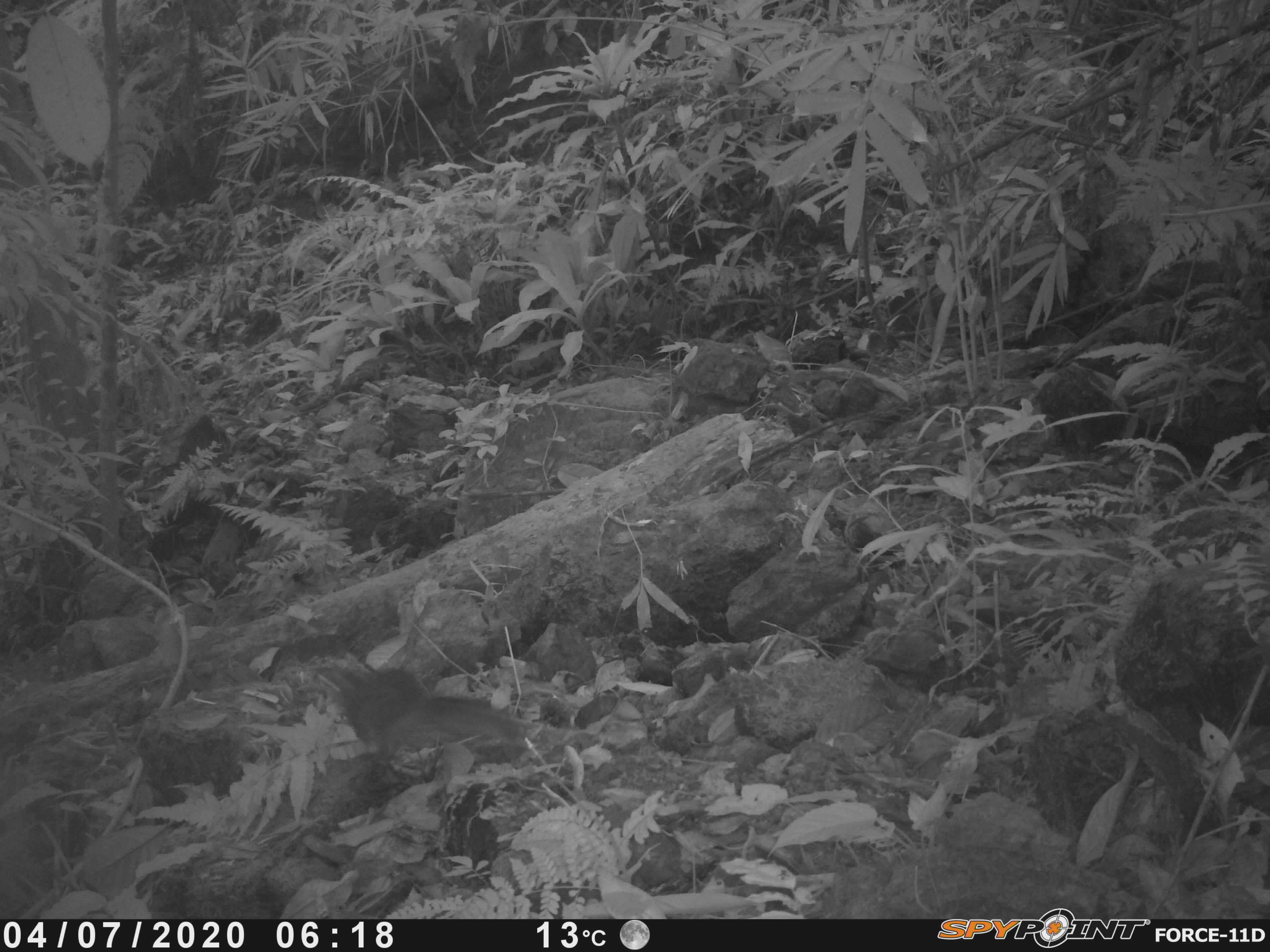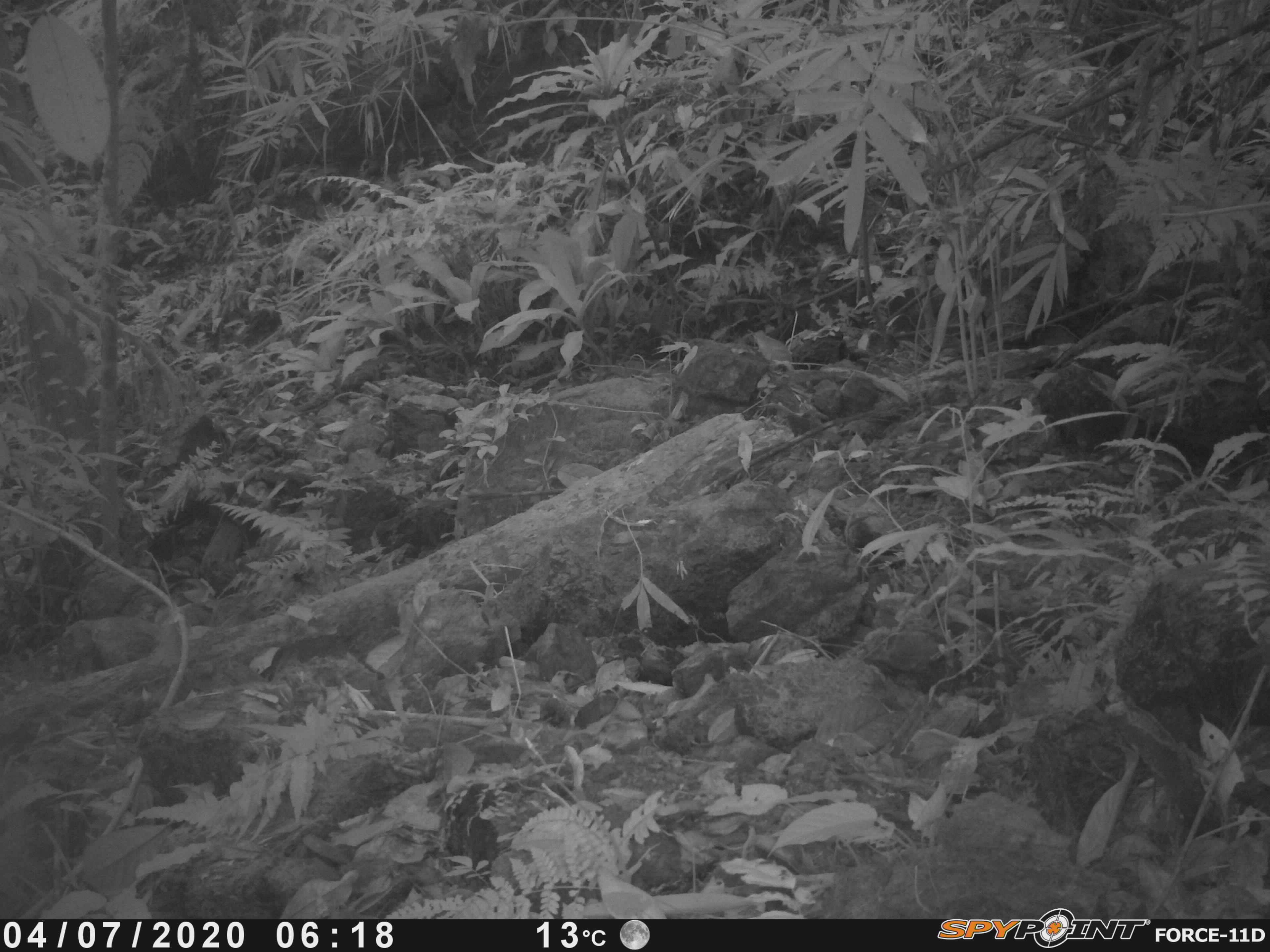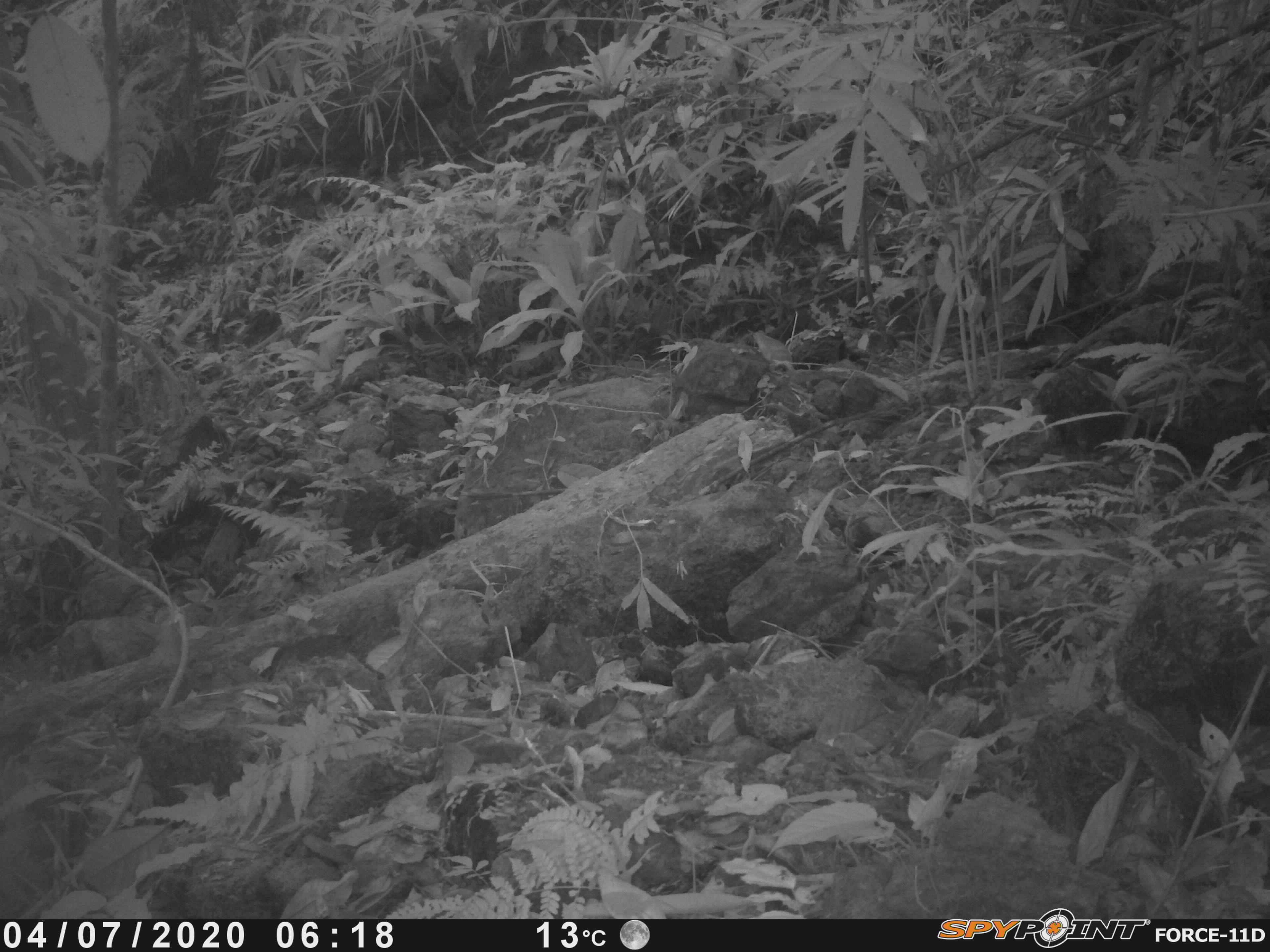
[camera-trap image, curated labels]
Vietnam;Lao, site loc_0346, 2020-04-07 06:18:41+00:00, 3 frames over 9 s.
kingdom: Animalia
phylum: Chordata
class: Mammalia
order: Rodentia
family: Sciuridae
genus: Dremomys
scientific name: Dremomys rufigenis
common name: red-cheeked squirrel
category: red cheeked squirrel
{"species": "red cheeked squirrel (red-cheeked squirrel) (Dremomys rufigenis)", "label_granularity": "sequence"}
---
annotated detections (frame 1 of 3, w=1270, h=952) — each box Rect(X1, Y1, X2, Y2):
red cheeked squirrel: Rect(314, 665, 527, 777)